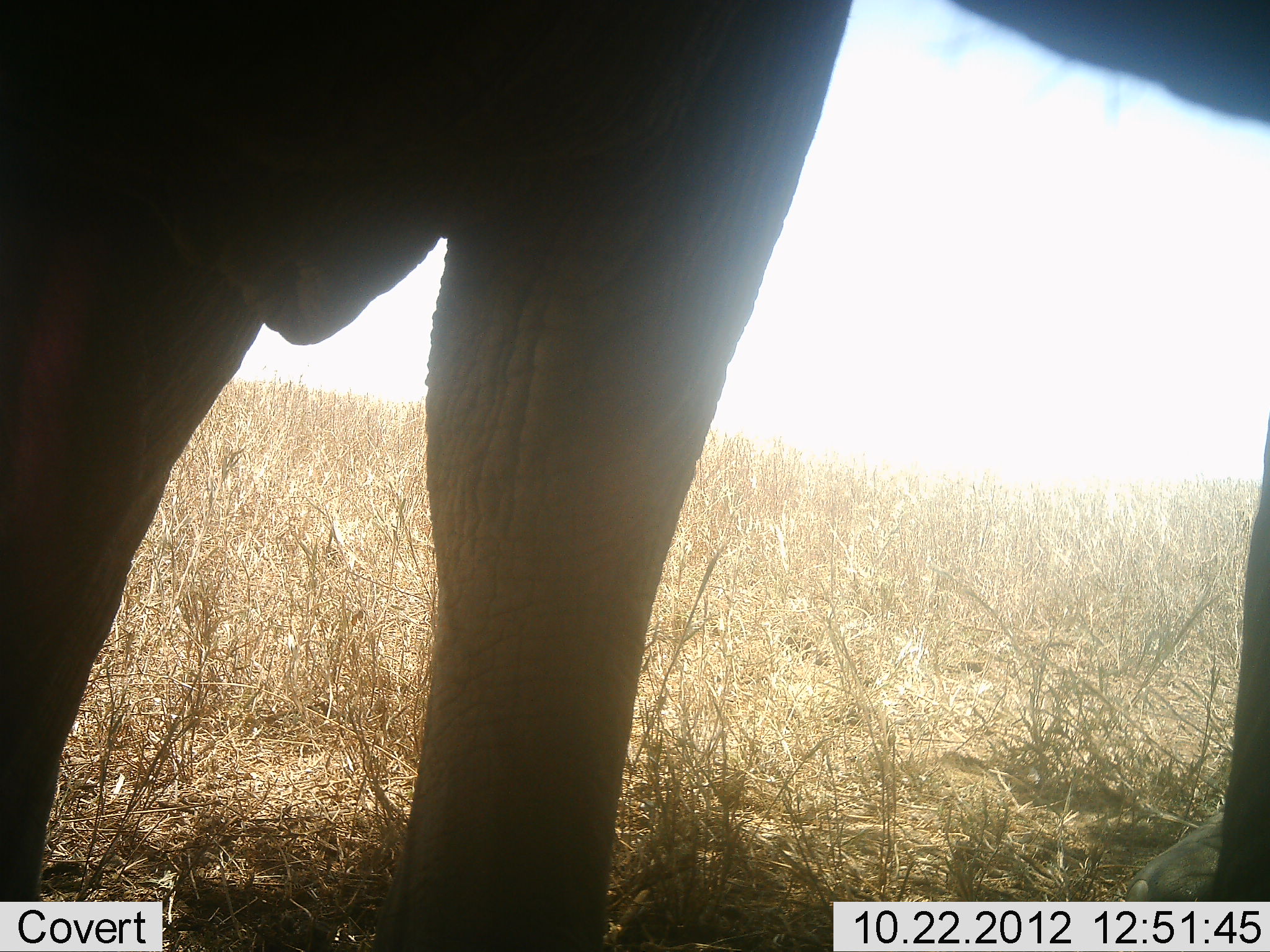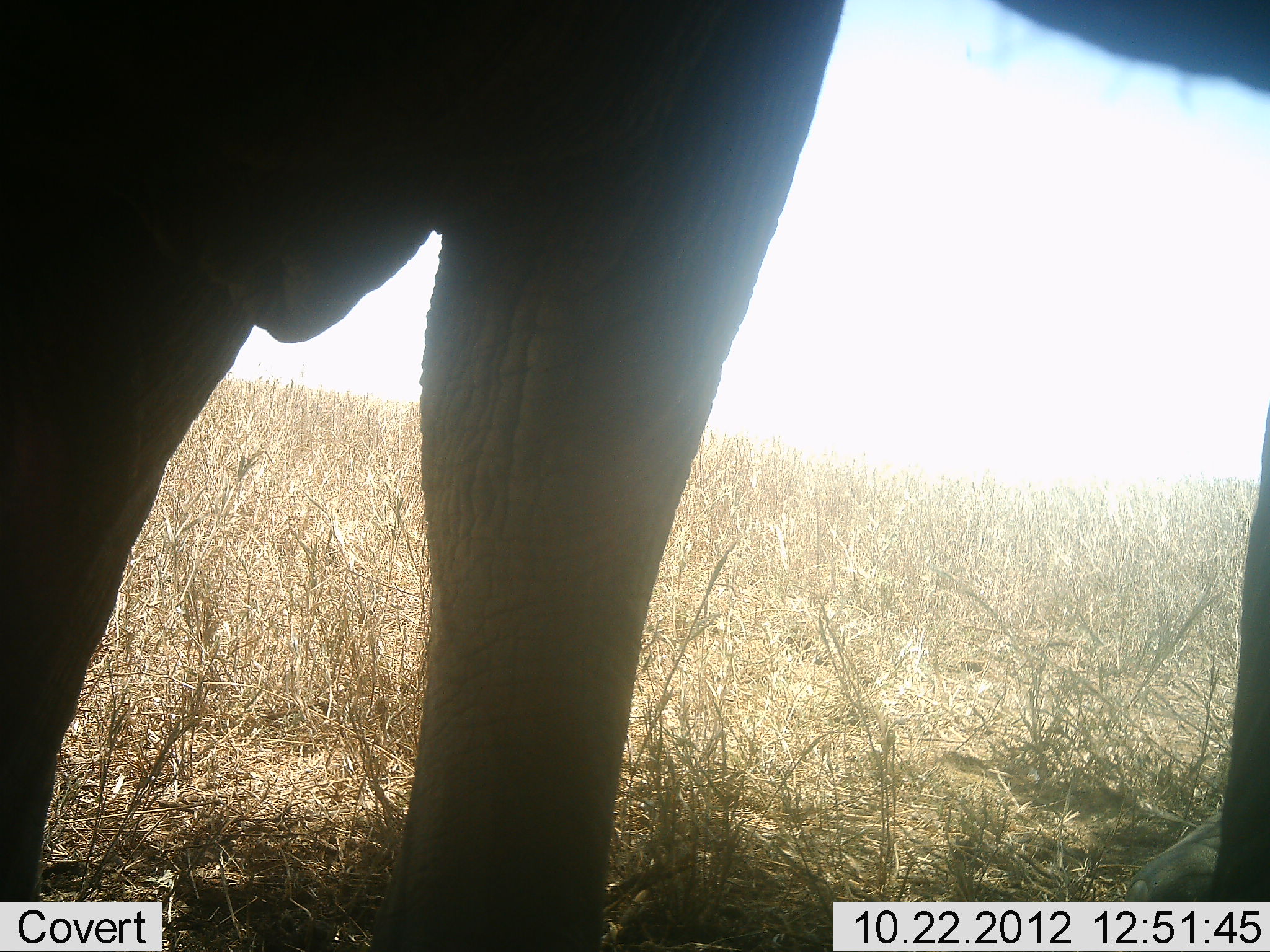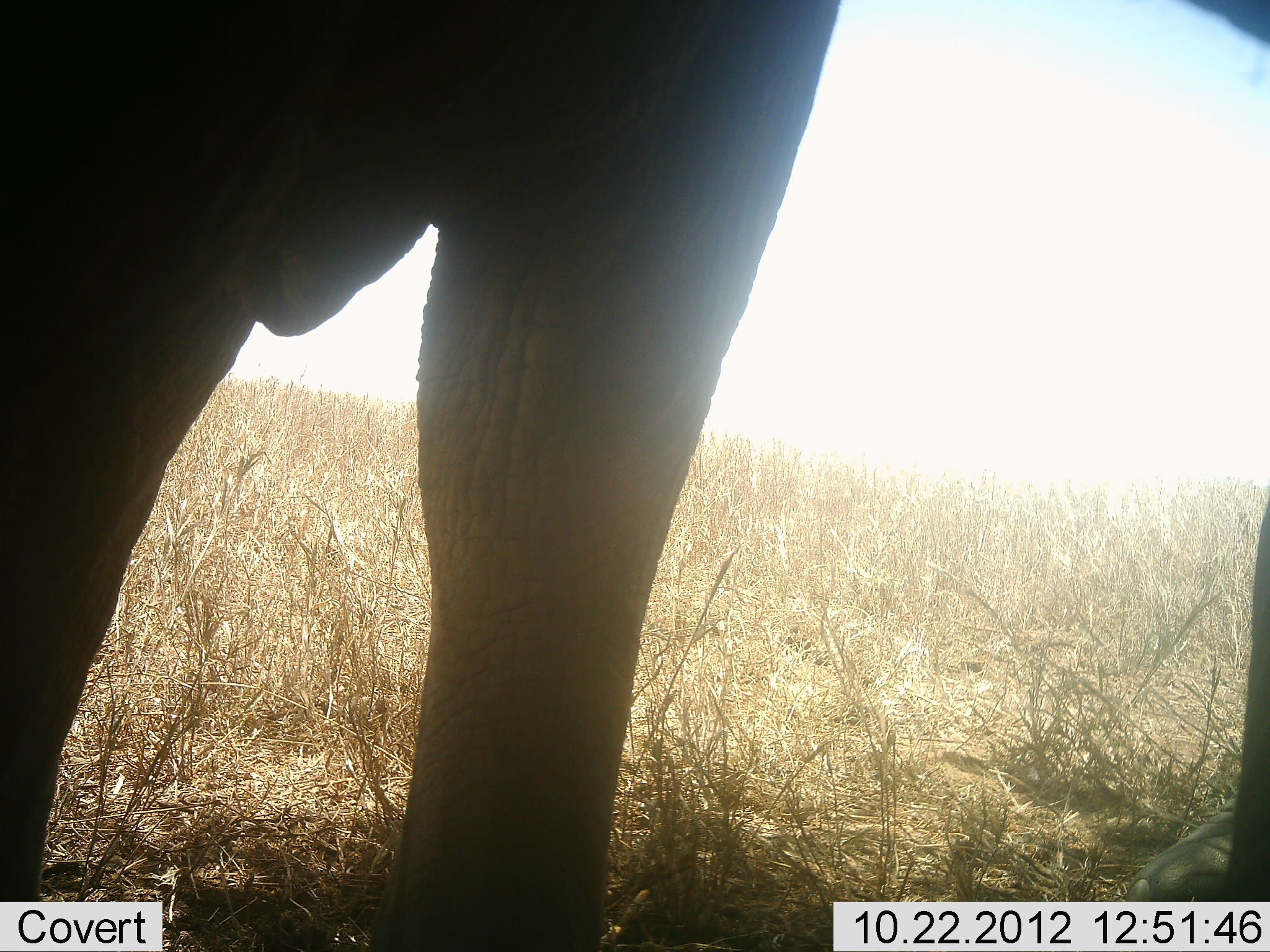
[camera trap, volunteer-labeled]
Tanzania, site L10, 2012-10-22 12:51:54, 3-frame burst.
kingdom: Animalia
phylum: Chordata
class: Mammalia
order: Proboscidea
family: Elephantidae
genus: Loxodonta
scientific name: Loxodonta africana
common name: african bush elephant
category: elephant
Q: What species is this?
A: Elephant (african bush elephant) (Loxodonta africana).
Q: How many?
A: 1.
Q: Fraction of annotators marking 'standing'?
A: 100%.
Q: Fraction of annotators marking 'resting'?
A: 0%.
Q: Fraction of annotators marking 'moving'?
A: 0%.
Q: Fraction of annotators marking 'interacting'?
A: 0%.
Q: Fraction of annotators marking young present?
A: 0%.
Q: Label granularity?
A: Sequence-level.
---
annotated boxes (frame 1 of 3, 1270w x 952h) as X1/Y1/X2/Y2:
animal: 1/1/1270/952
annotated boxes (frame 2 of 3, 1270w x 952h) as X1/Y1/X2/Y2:
animal: 1/1/1270/952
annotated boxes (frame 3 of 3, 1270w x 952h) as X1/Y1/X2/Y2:
animal: 1/1/1270/952